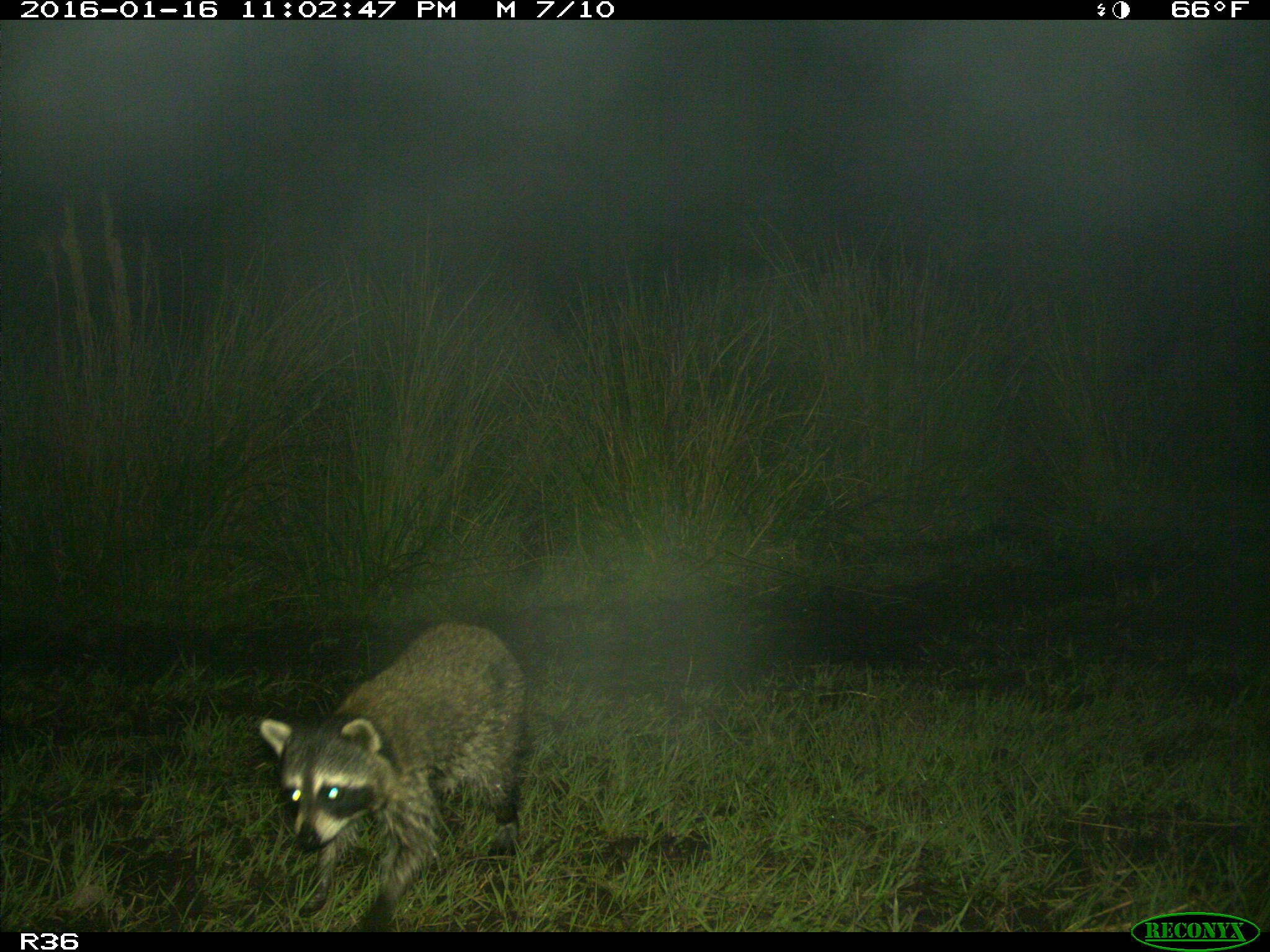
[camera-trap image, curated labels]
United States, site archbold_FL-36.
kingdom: Animalia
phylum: Chordata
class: Mammalia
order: Carnivora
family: Procyonidae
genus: Procyon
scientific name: Procyon lotor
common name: common raccoon